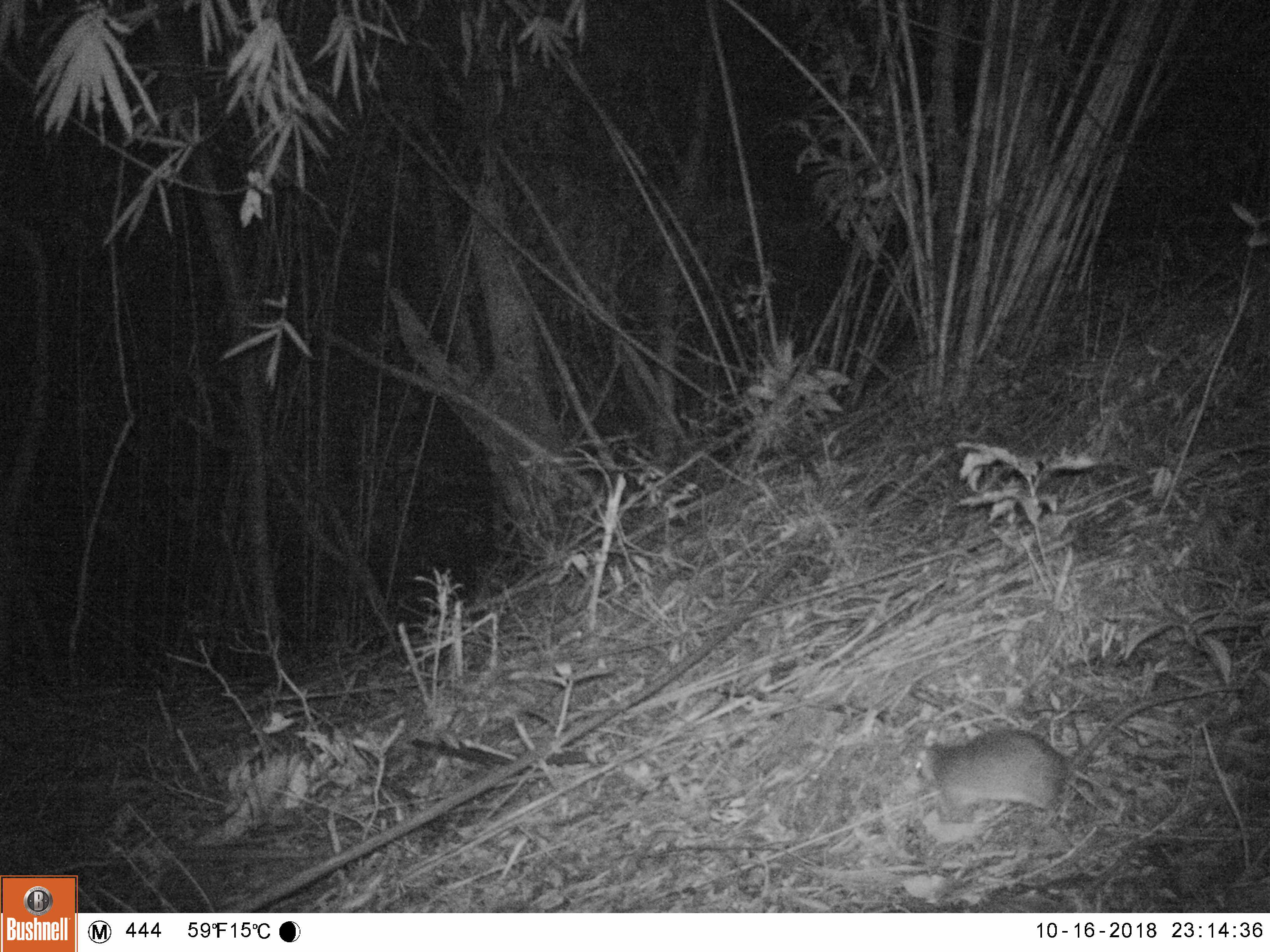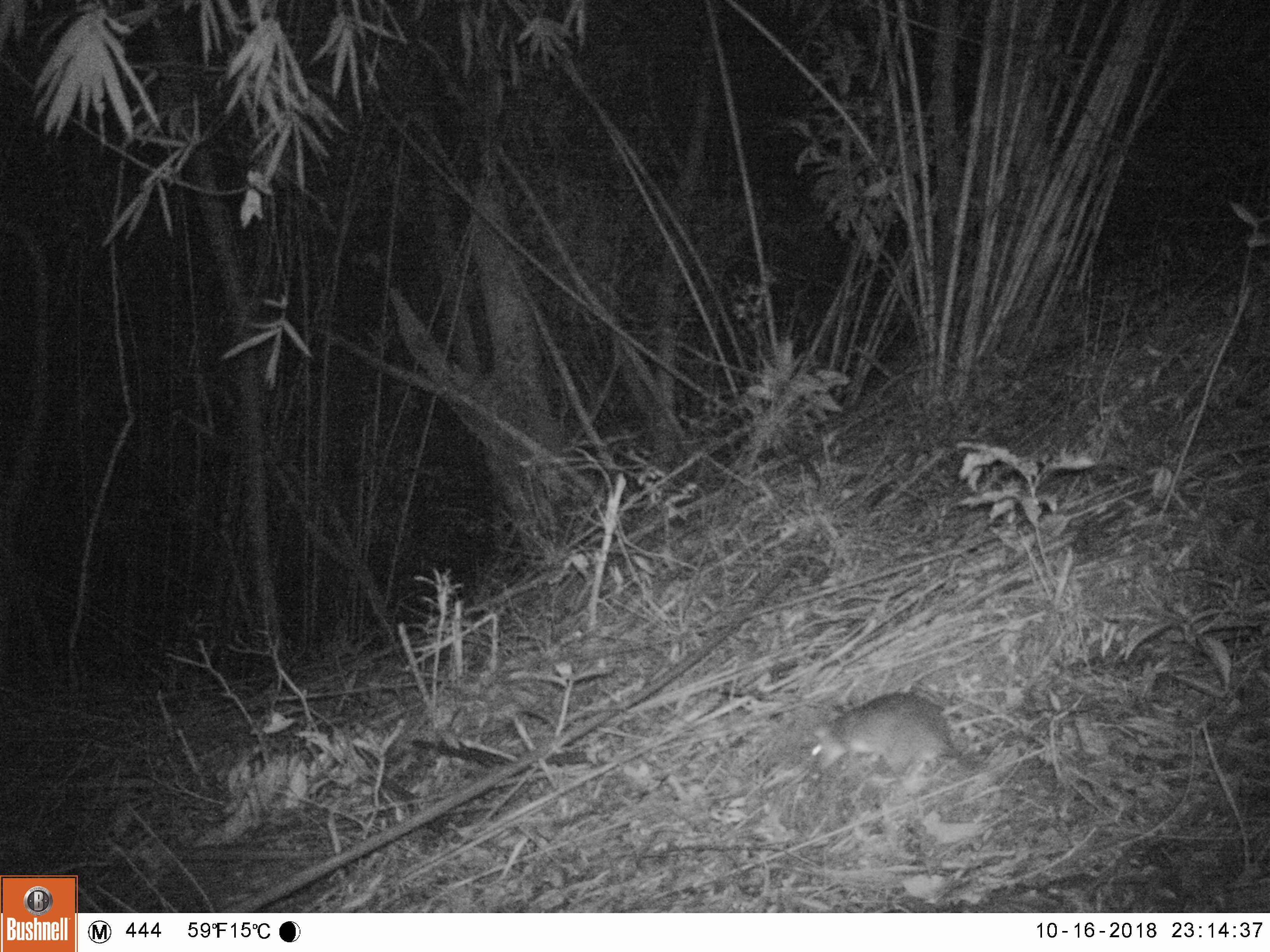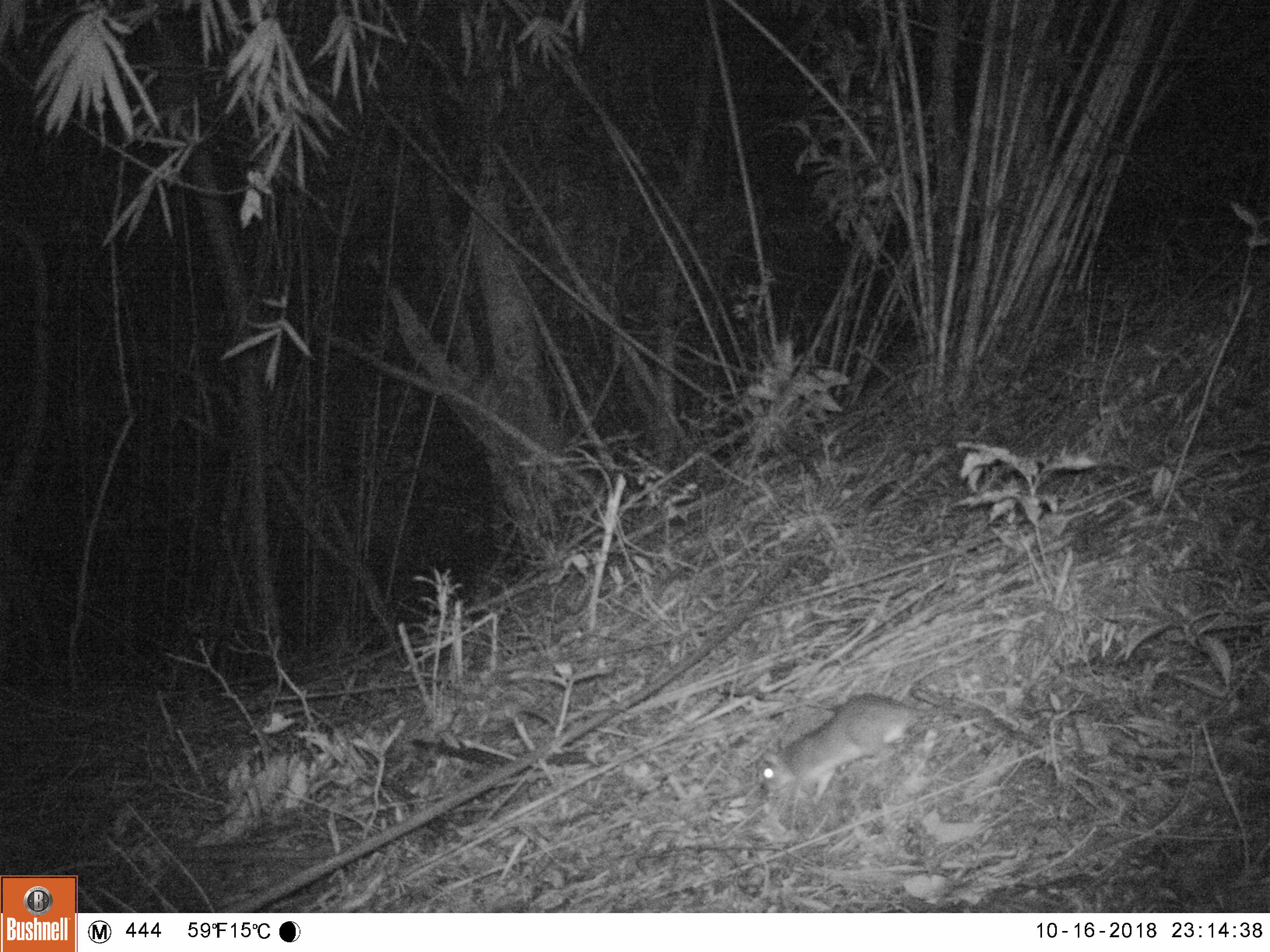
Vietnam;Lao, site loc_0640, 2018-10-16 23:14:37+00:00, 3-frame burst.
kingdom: Animalia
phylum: Chordata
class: Mammalia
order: Rodentia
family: Muridae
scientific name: Muridae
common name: old-world mice and rats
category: unidentified murid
Unidentified murid (old-world mice and rats) (Muridae). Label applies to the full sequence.